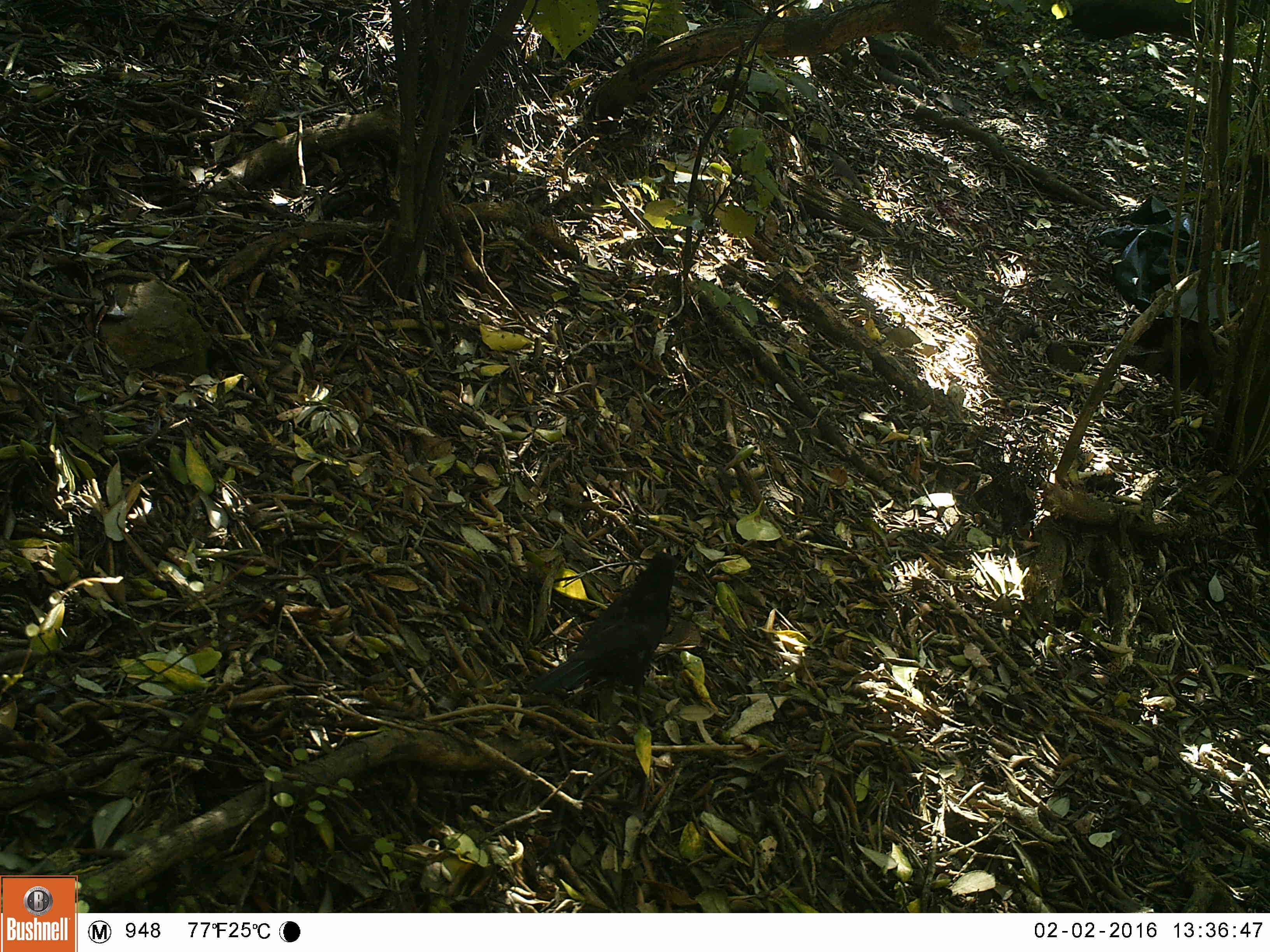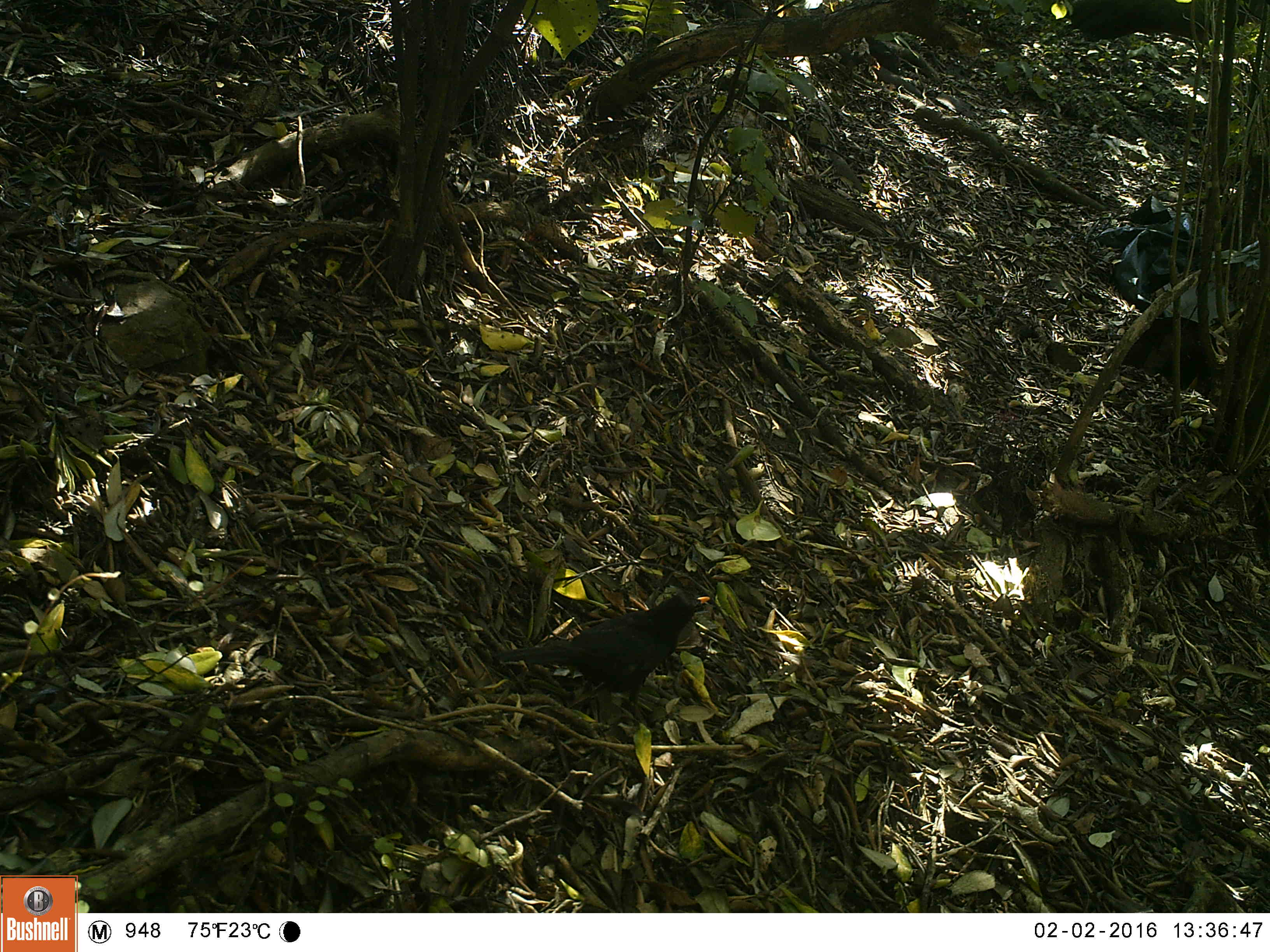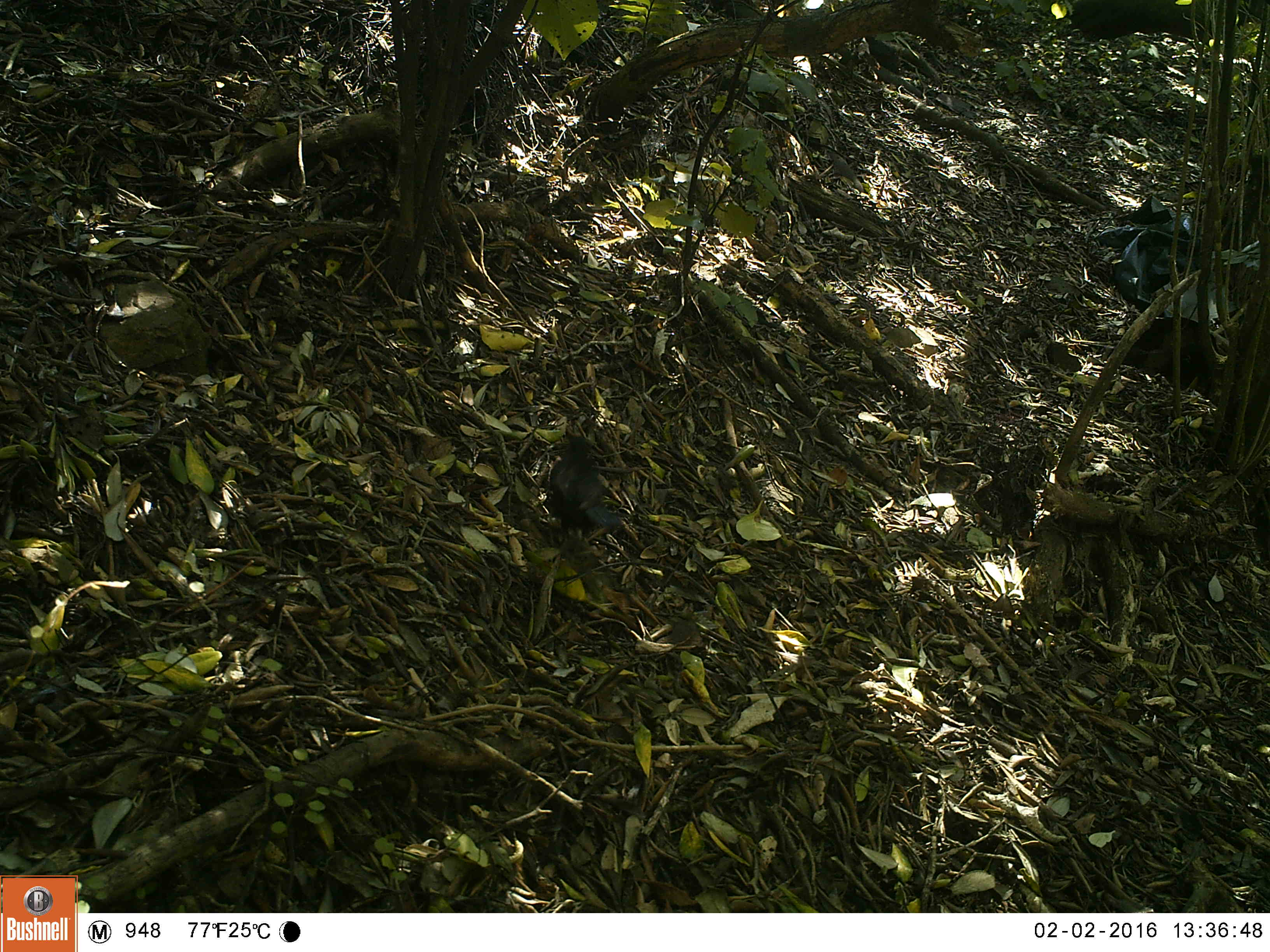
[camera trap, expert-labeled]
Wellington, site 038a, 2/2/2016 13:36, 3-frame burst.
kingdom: Animalia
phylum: Chordata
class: Aves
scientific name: Aves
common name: bird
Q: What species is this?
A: Bird (Aves).